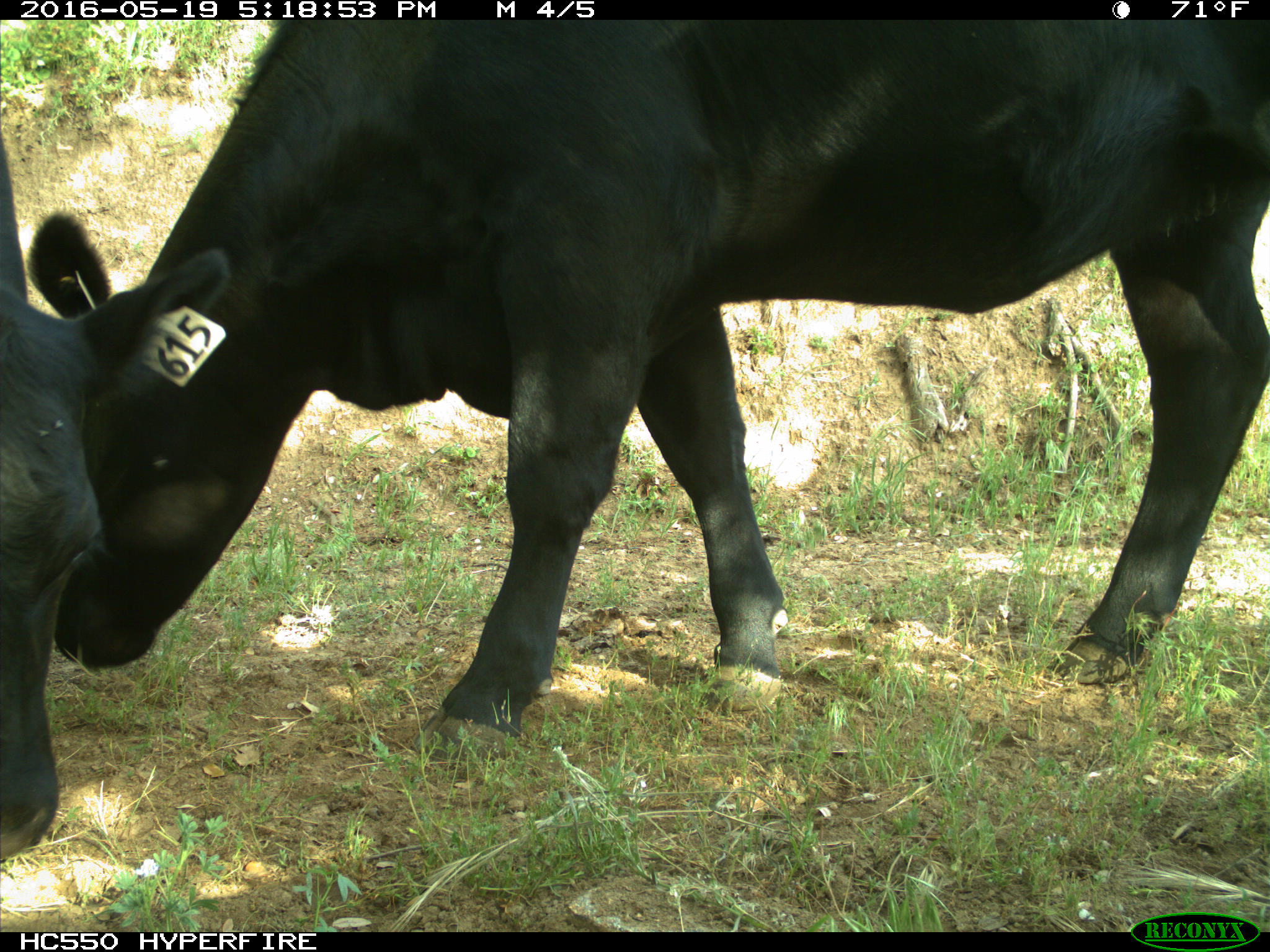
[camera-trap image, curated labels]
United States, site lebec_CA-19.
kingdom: Animalia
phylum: Chordata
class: Mammalia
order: Artiodactyla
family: Bovidae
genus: Bos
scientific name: Bos taurus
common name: domestic cow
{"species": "Bos taurus (domestic cow)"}